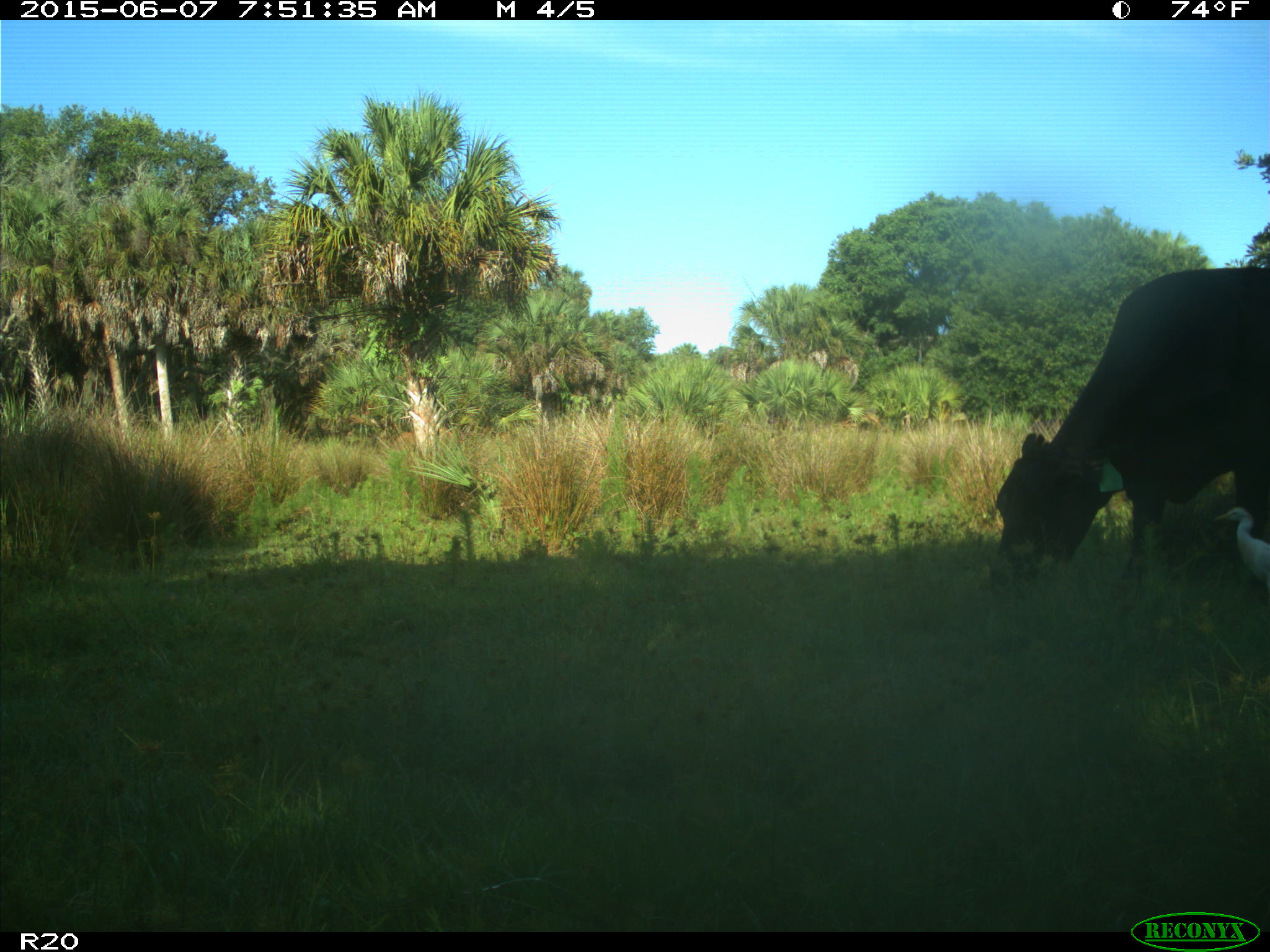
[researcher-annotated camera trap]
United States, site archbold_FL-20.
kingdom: Animalia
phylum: Chordata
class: Mammalia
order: Artiodactyla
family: Bovidae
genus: Bos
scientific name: Bos taurus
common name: domestic cow